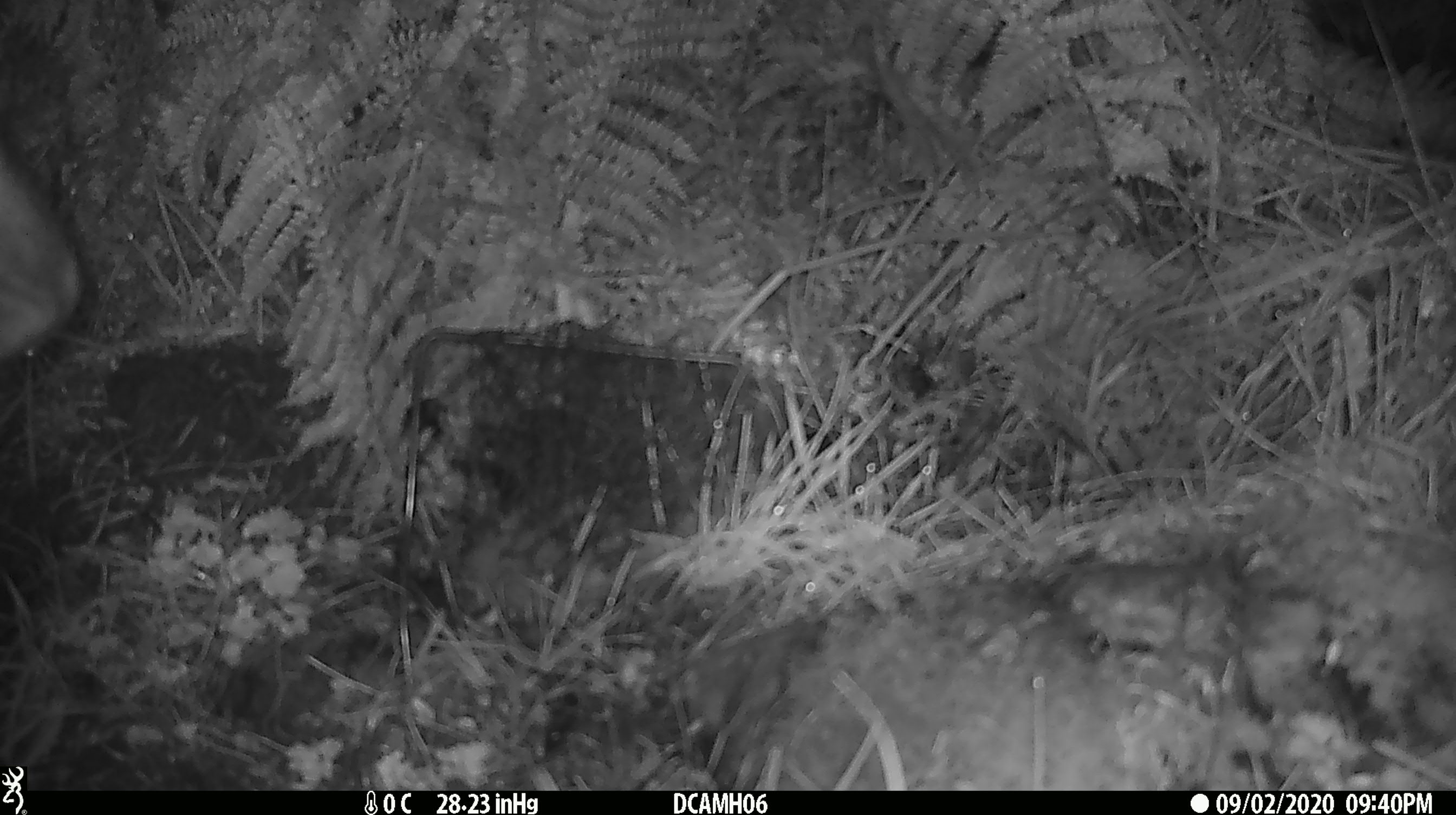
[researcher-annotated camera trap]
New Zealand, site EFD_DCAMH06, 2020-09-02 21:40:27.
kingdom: Animalia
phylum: Chordata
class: Mammalia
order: Artiodactyla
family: Cervidae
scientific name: Cervidae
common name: deer